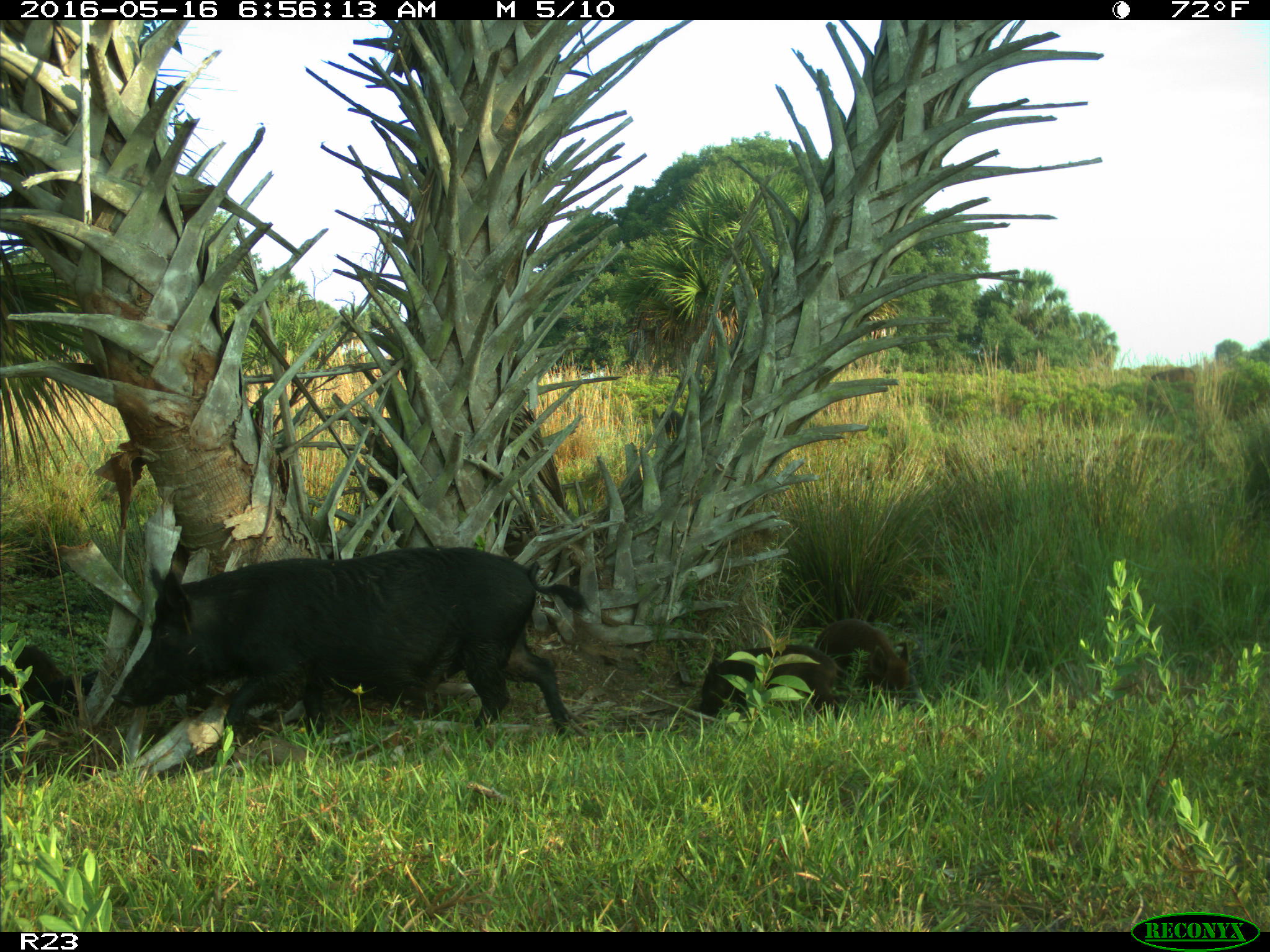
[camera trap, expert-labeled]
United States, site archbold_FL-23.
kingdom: Animalia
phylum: Chordata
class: Mammalia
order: Artiodactyla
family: Suidae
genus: Sus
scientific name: Sus scrofa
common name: wild boar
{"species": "Sus scrofa (wild boar)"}